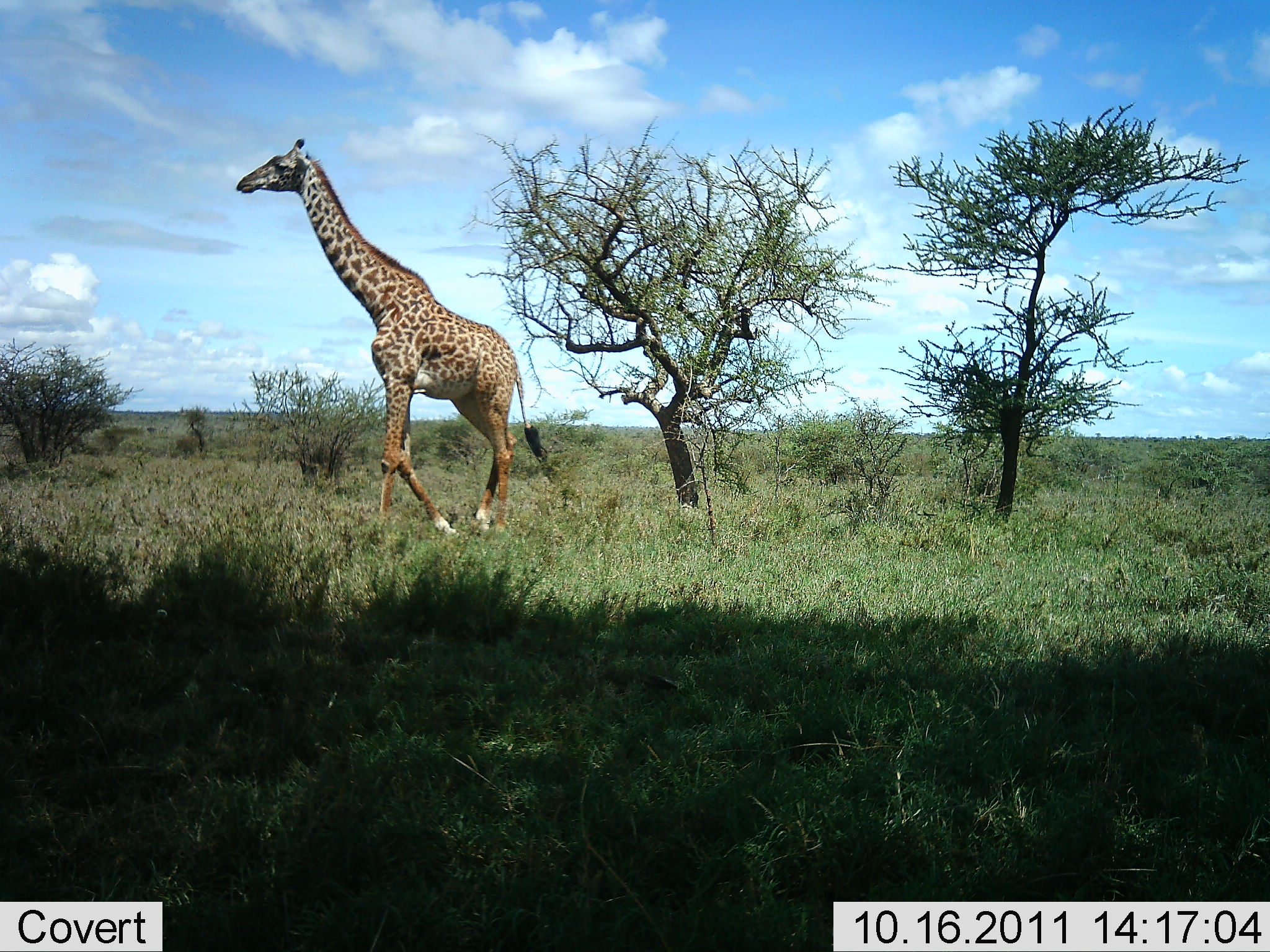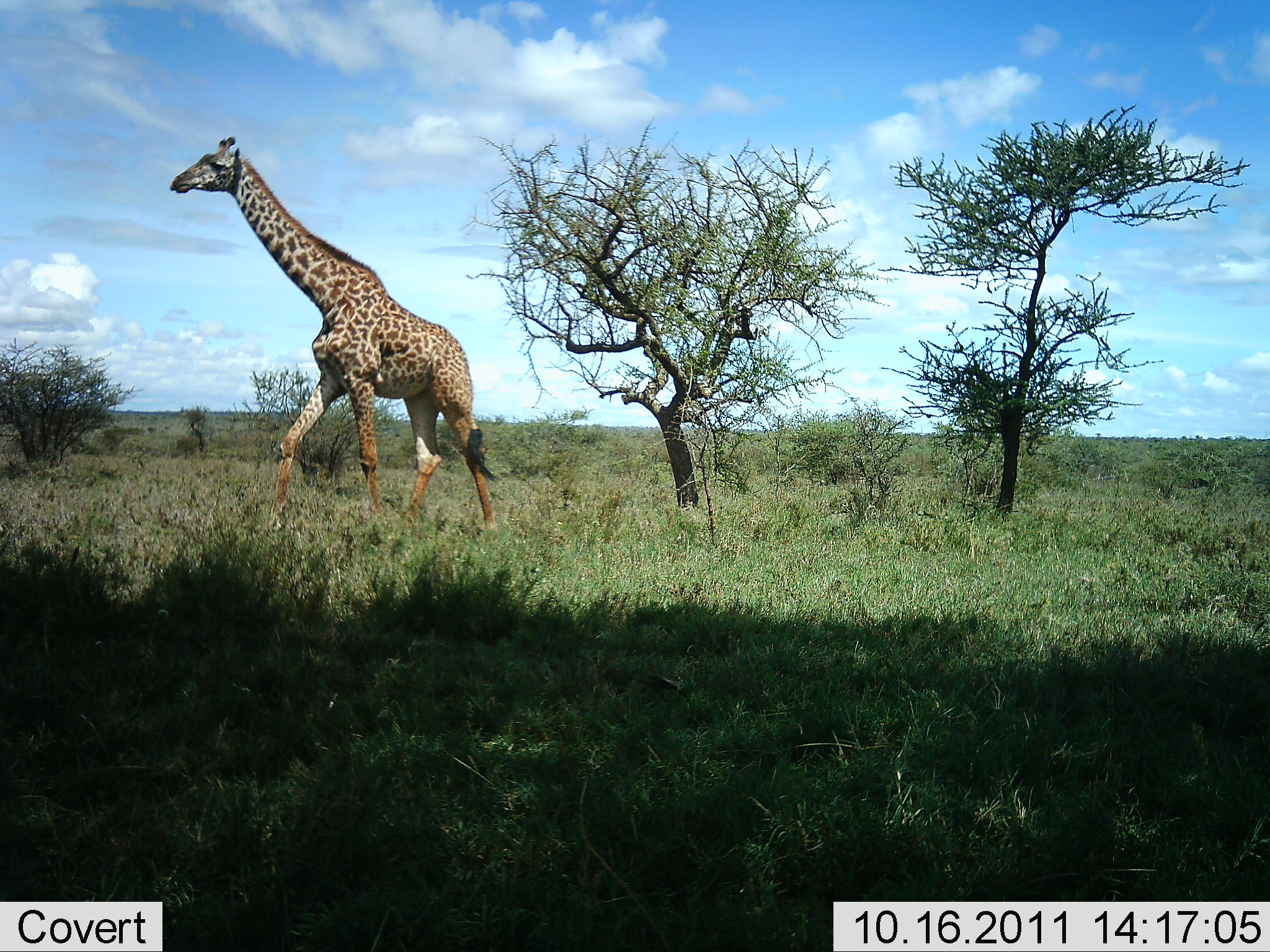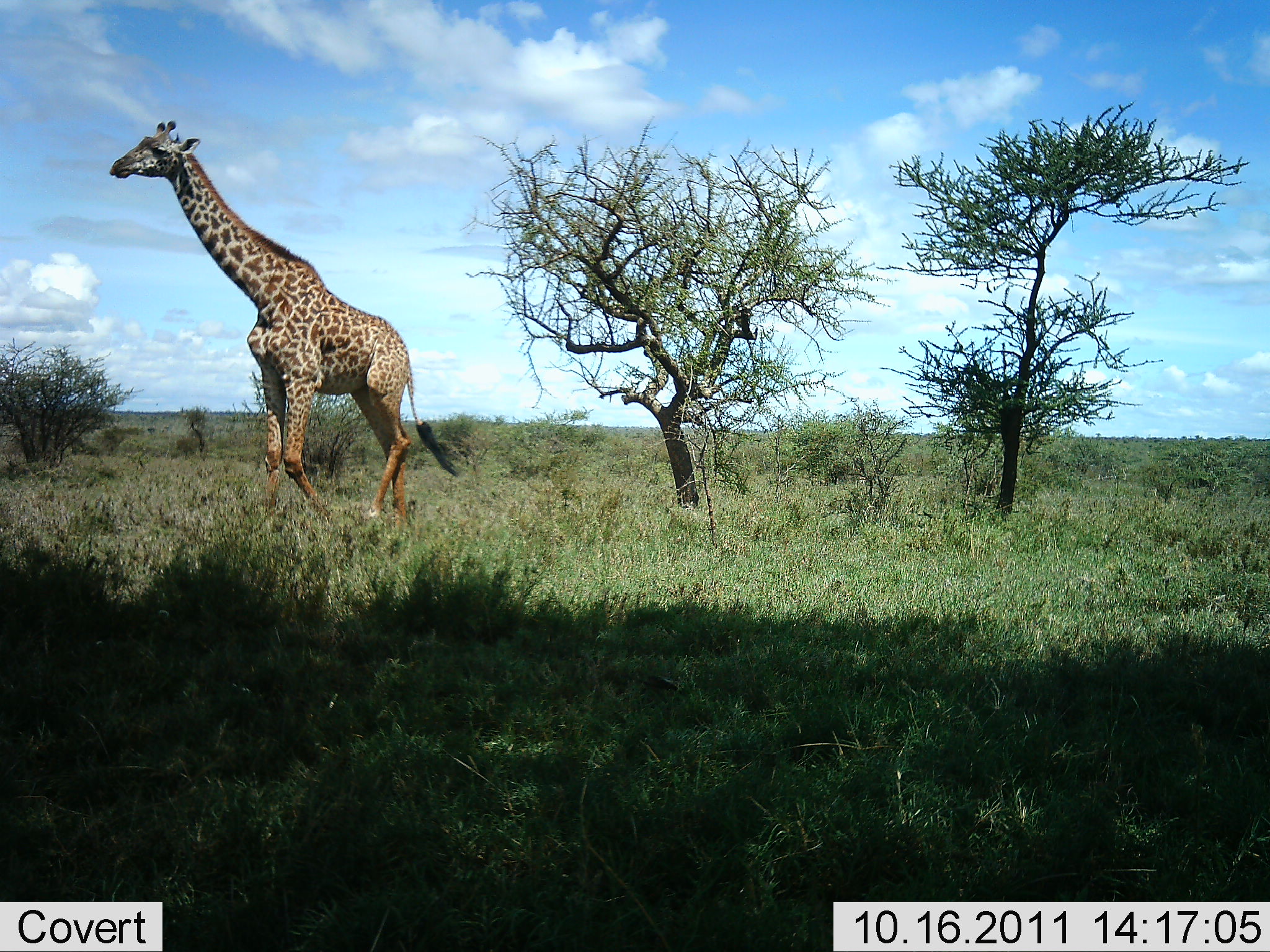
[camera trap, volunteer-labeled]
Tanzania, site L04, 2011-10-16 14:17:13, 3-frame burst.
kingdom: Animalia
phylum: Chordata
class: Mammalia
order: Artiodactyla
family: Giraffidae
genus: Giraffa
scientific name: Giraffa camelopardalis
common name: giraffe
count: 1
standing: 0%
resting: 0%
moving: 100%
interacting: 0%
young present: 0%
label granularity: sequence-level